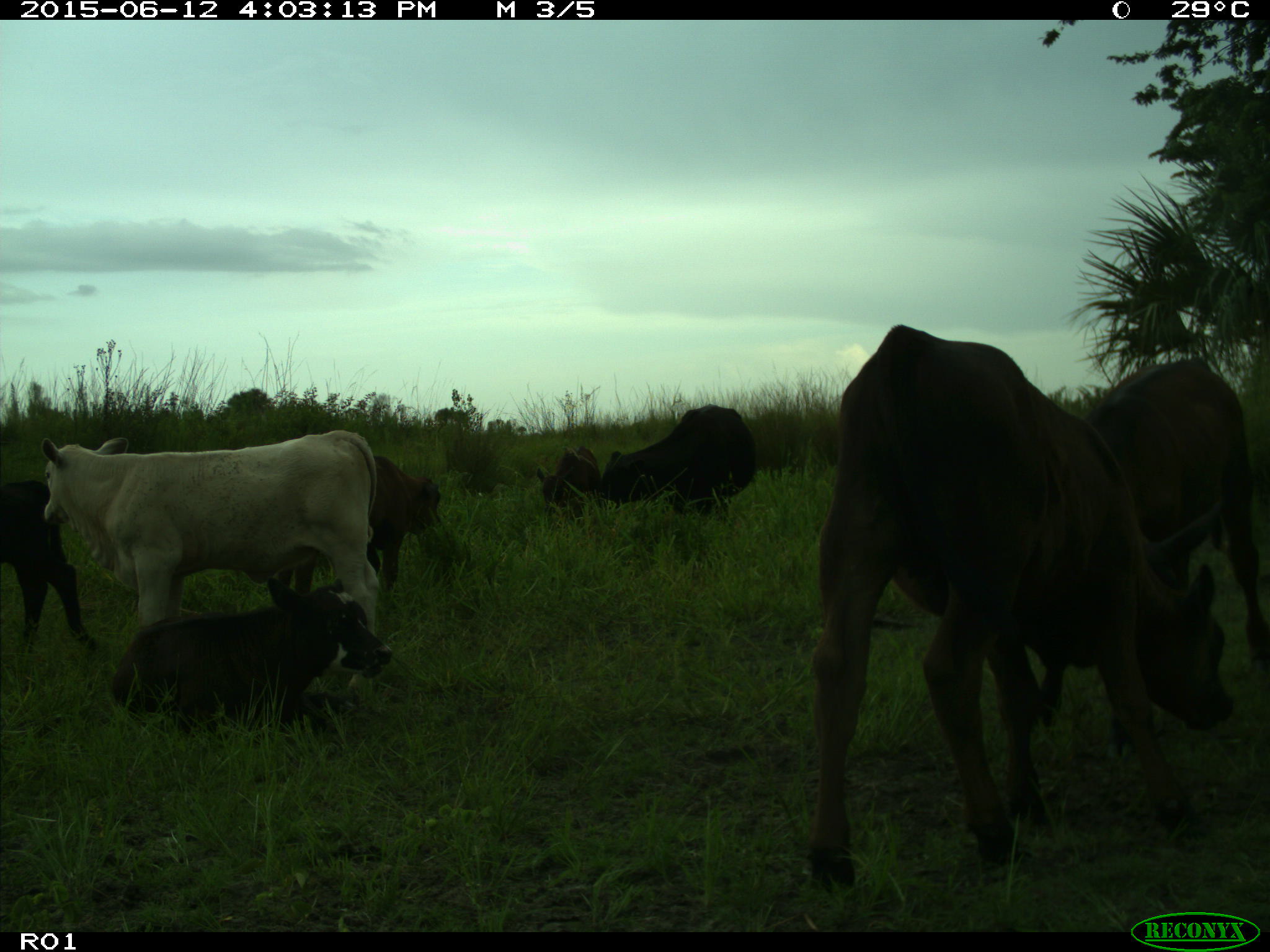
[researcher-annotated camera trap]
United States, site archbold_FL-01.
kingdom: Animalia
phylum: Chordata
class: Mammalia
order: Artiodactyla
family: Bovidae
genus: Bos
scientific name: Bos taurus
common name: domestic cow